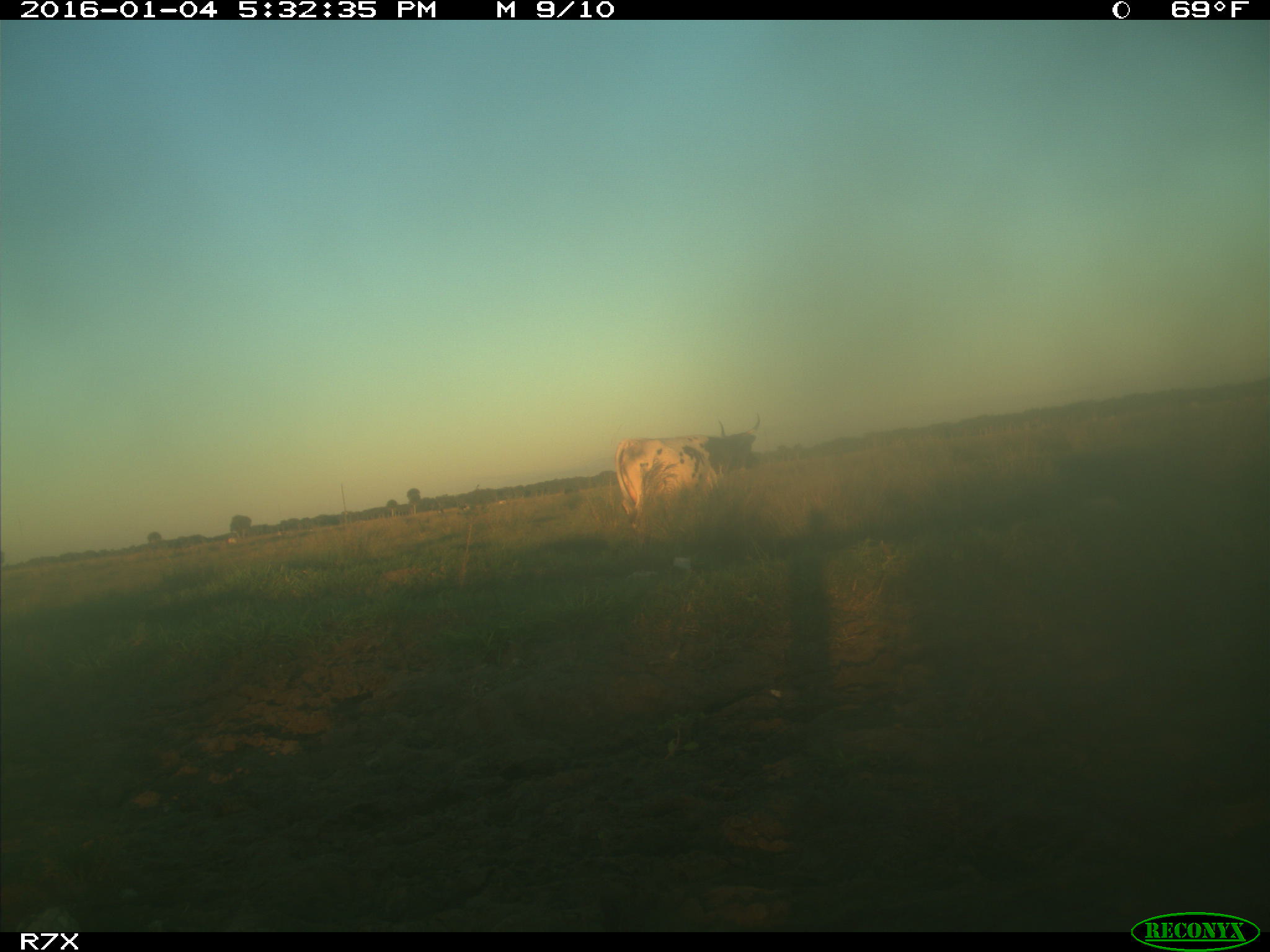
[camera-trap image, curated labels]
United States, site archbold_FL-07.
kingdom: Animalia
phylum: Chordata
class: Mammalia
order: Artiodactyla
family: Bovidae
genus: Bos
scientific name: Bos taurus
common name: domestic cow